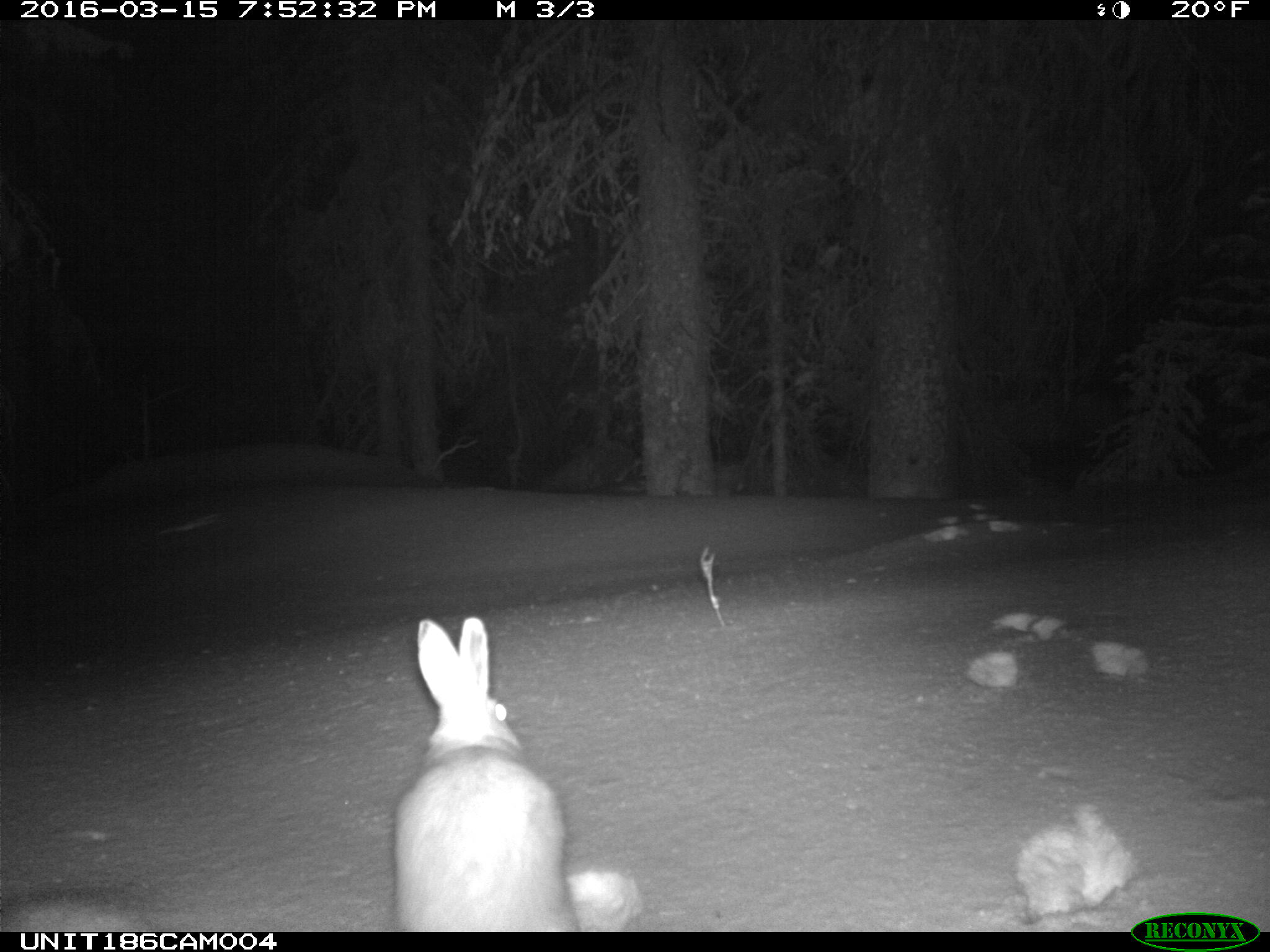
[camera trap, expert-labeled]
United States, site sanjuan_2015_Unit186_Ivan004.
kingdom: Animalia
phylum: Chordata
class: Mammalia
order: Lagomorpha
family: Leporidae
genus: Lepus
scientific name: Lepus americanus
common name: snowshoe hare